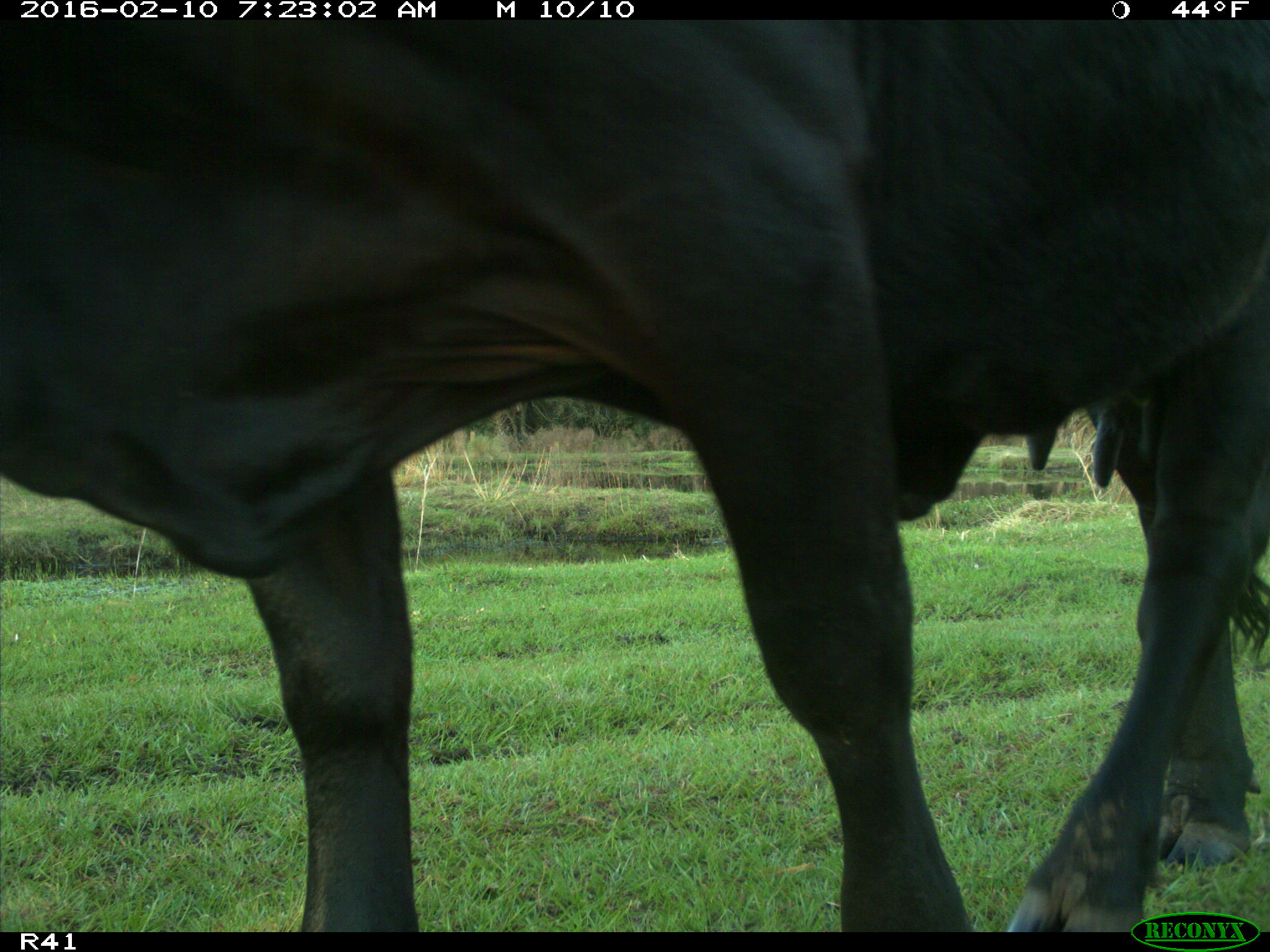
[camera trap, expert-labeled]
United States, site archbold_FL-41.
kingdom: Animalia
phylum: Chordata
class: Mammalia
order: Artiodactyla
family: Bovidae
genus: Bos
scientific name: Bos taurus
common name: domestic cow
Bos taurus (domestic cow).